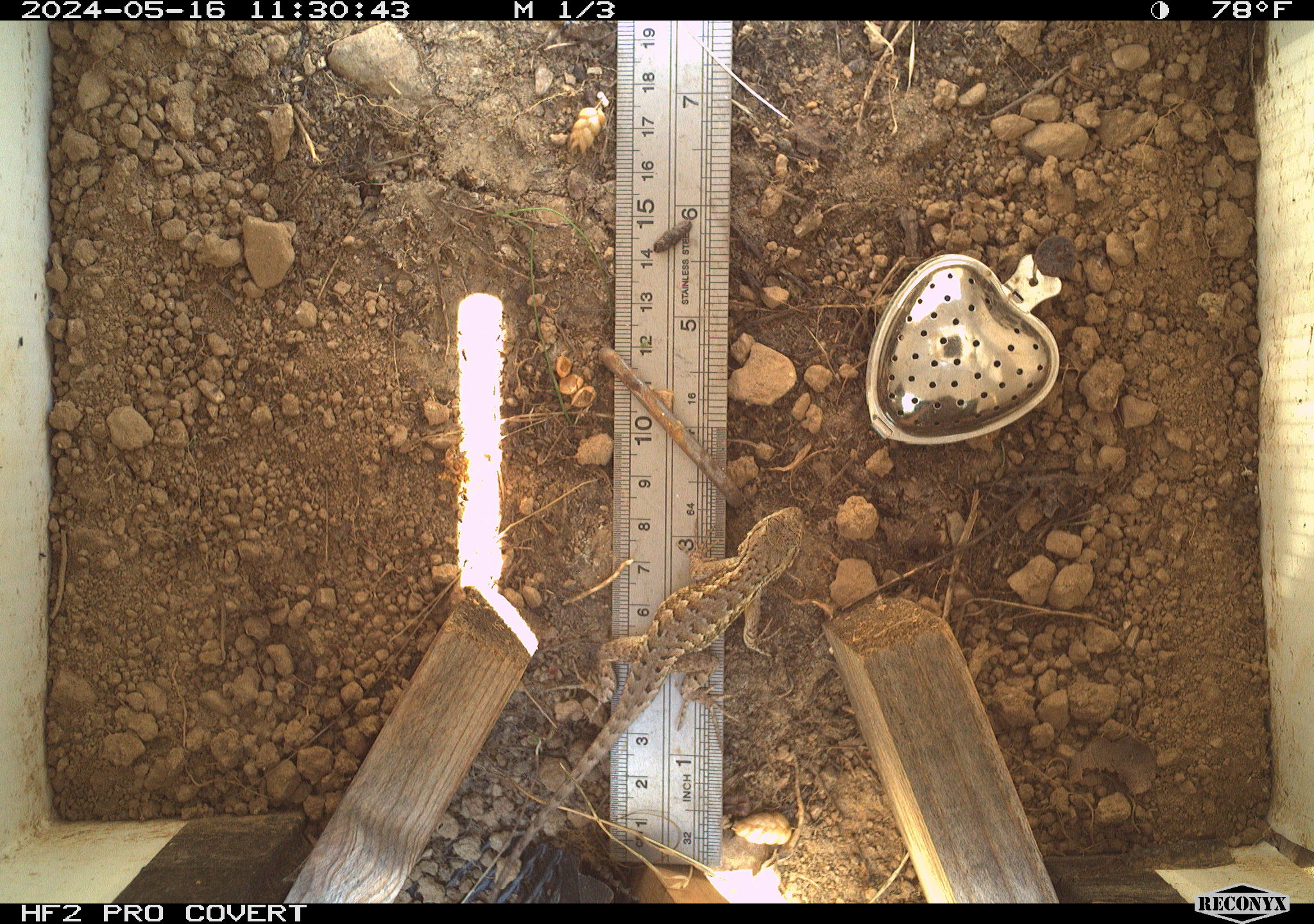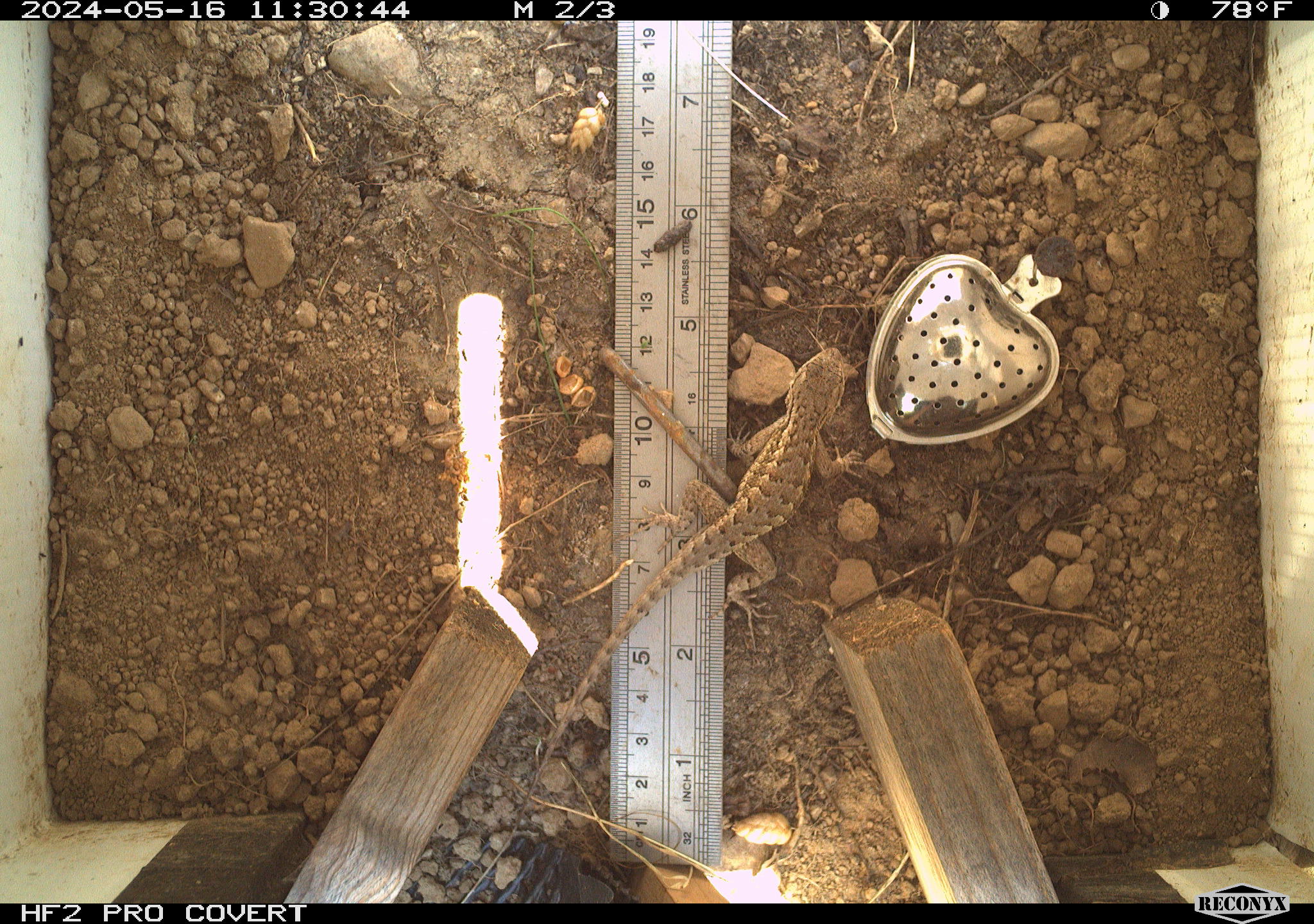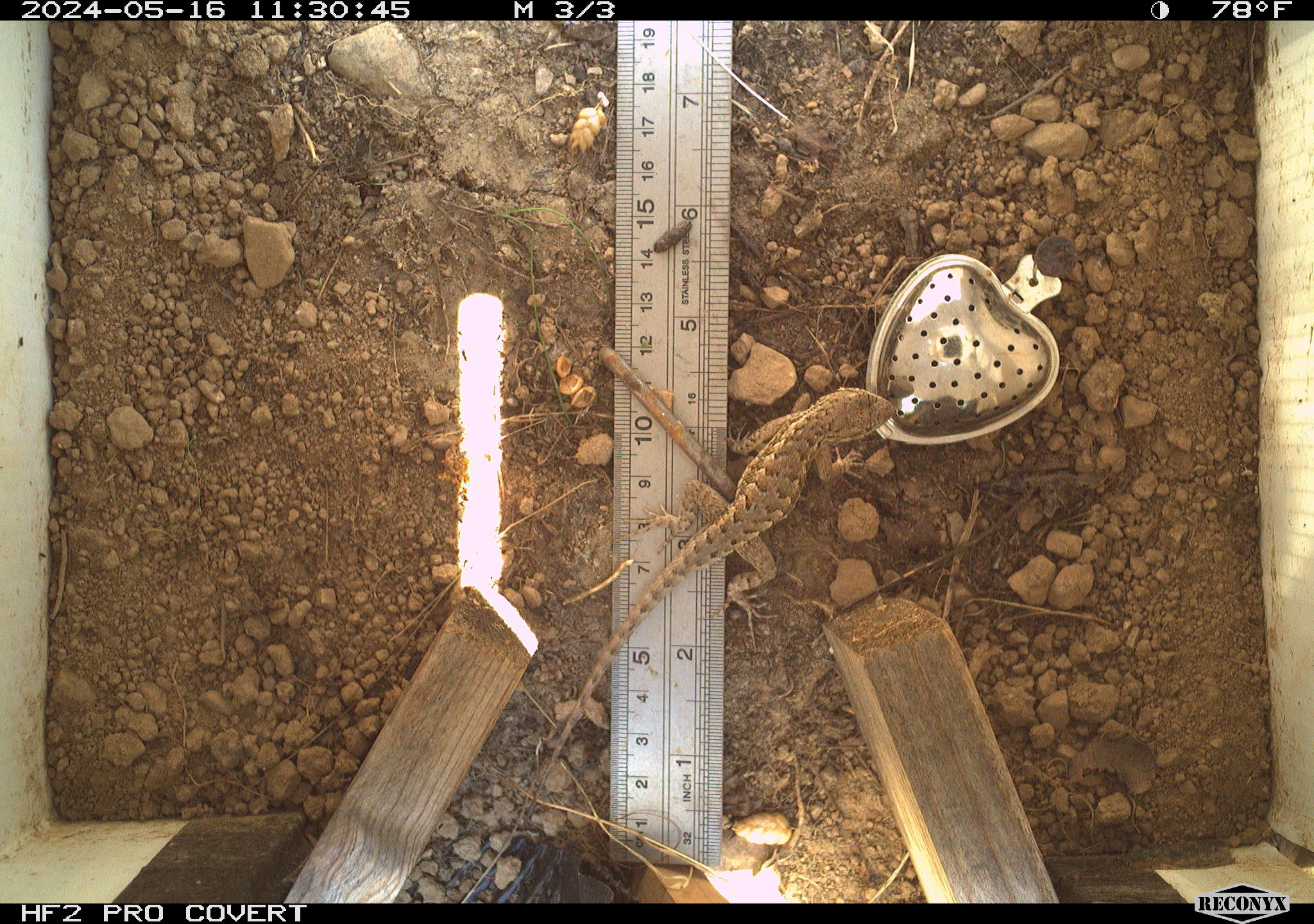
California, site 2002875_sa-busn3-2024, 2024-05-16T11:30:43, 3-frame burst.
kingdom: Animalia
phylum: Chordata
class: Reptilia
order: Squamata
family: Phrynosomatidae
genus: Sceloporus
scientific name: Sceloporus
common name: spiny lizards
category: sceloporus species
Sceloporus species (spiny lizards) (Sceloporus).